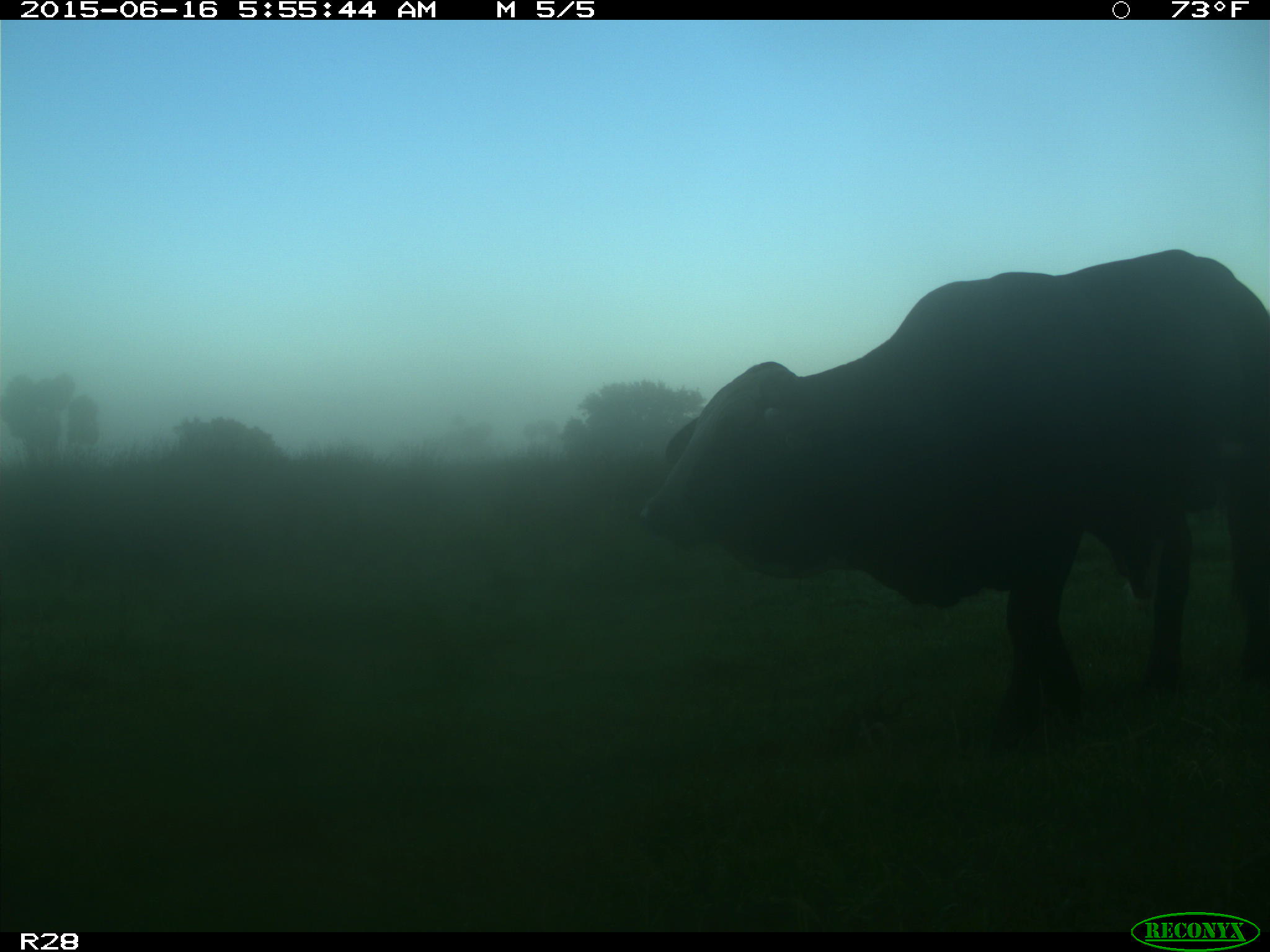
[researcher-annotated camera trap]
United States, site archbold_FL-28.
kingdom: Animalia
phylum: Chordata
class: Mammalia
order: Artiodactyla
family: Bovidae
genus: Bos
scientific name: Bos taurus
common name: domestic cow